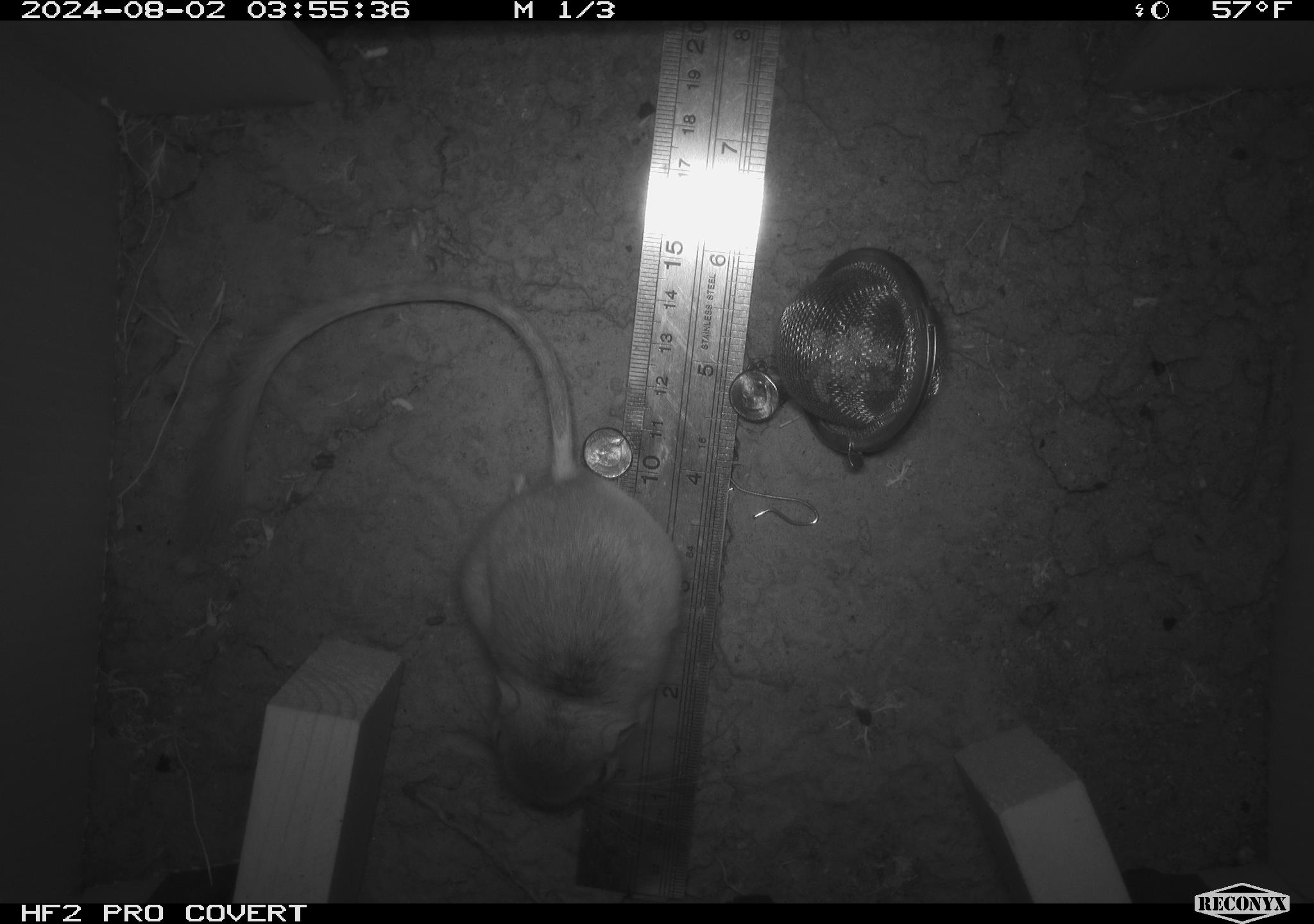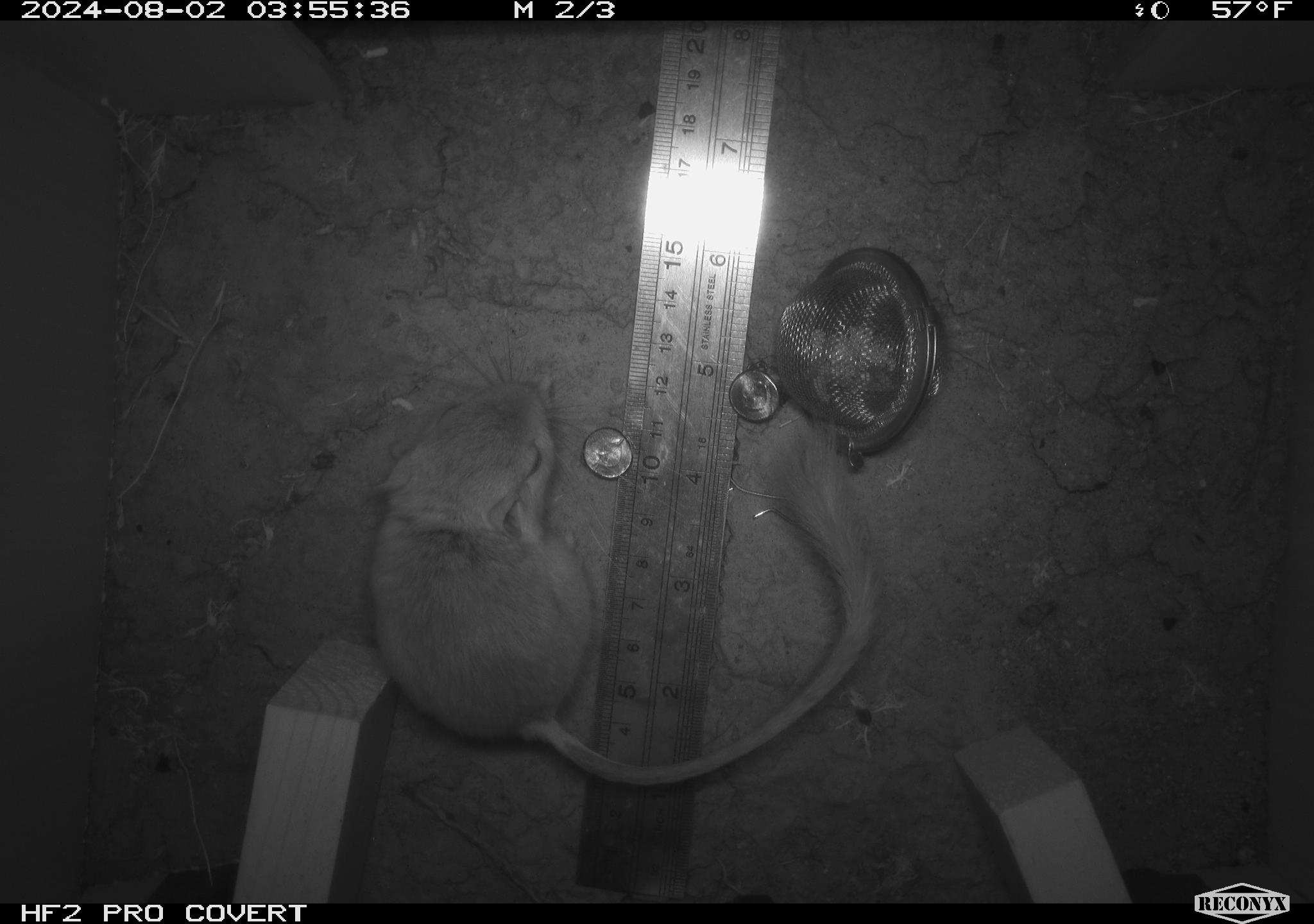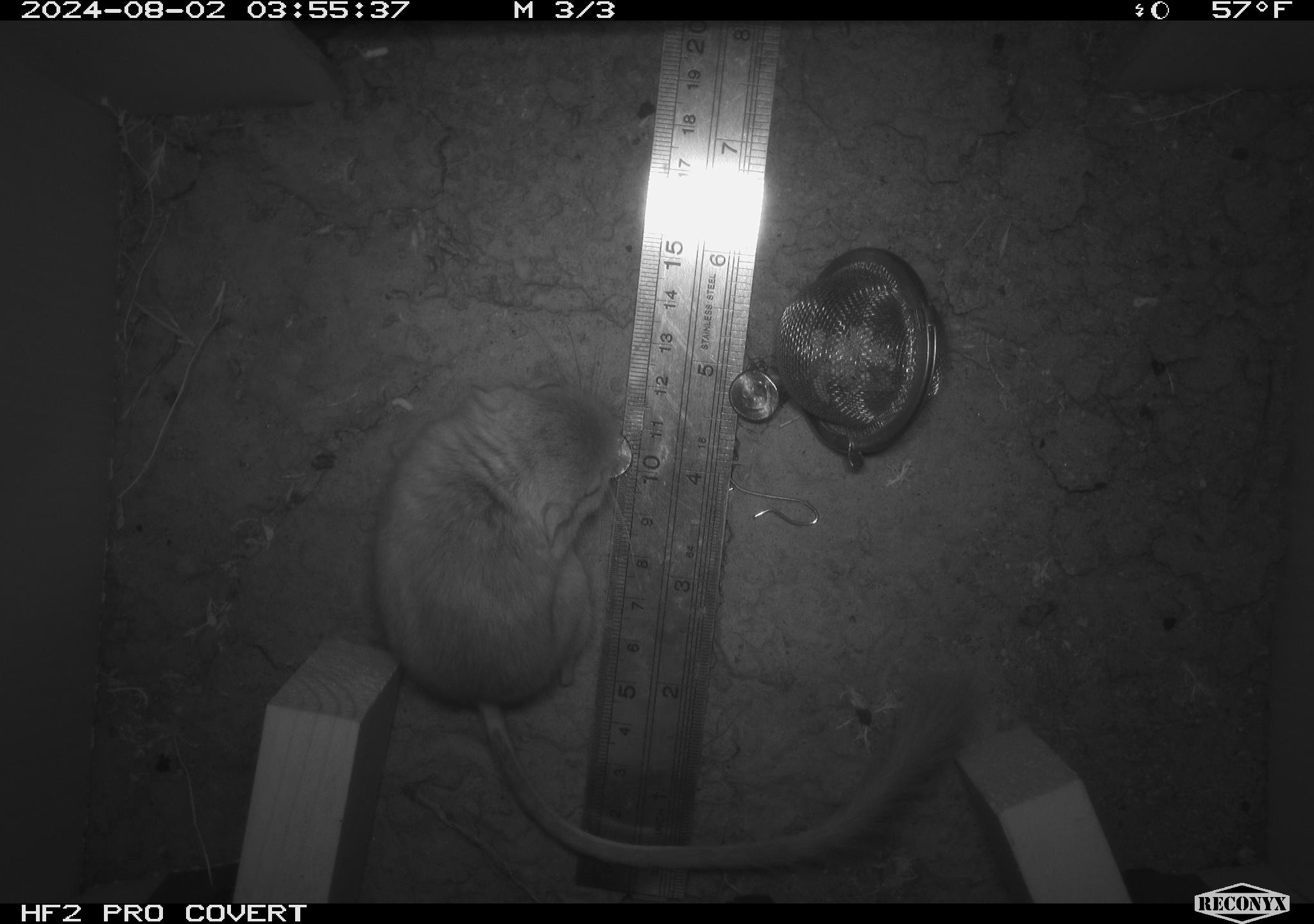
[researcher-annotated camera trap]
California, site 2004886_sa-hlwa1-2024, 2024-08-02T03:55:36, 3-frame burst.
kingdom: Animalia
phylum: Chordata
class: Mammalia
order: Rodentia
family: Heteromyidae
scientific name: Heteromyidae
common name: kangaroo rats and pocket mice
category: heteromyidae family